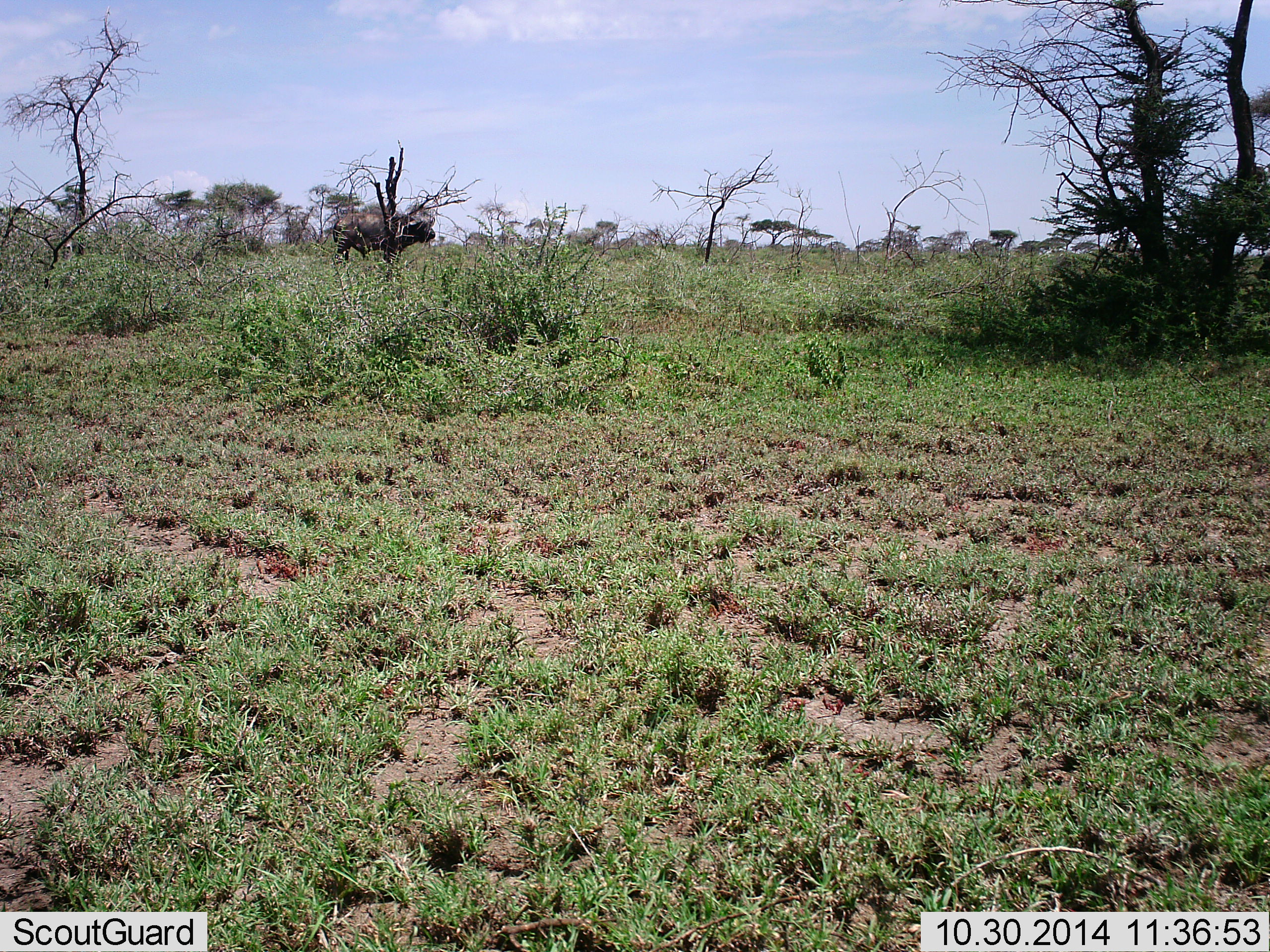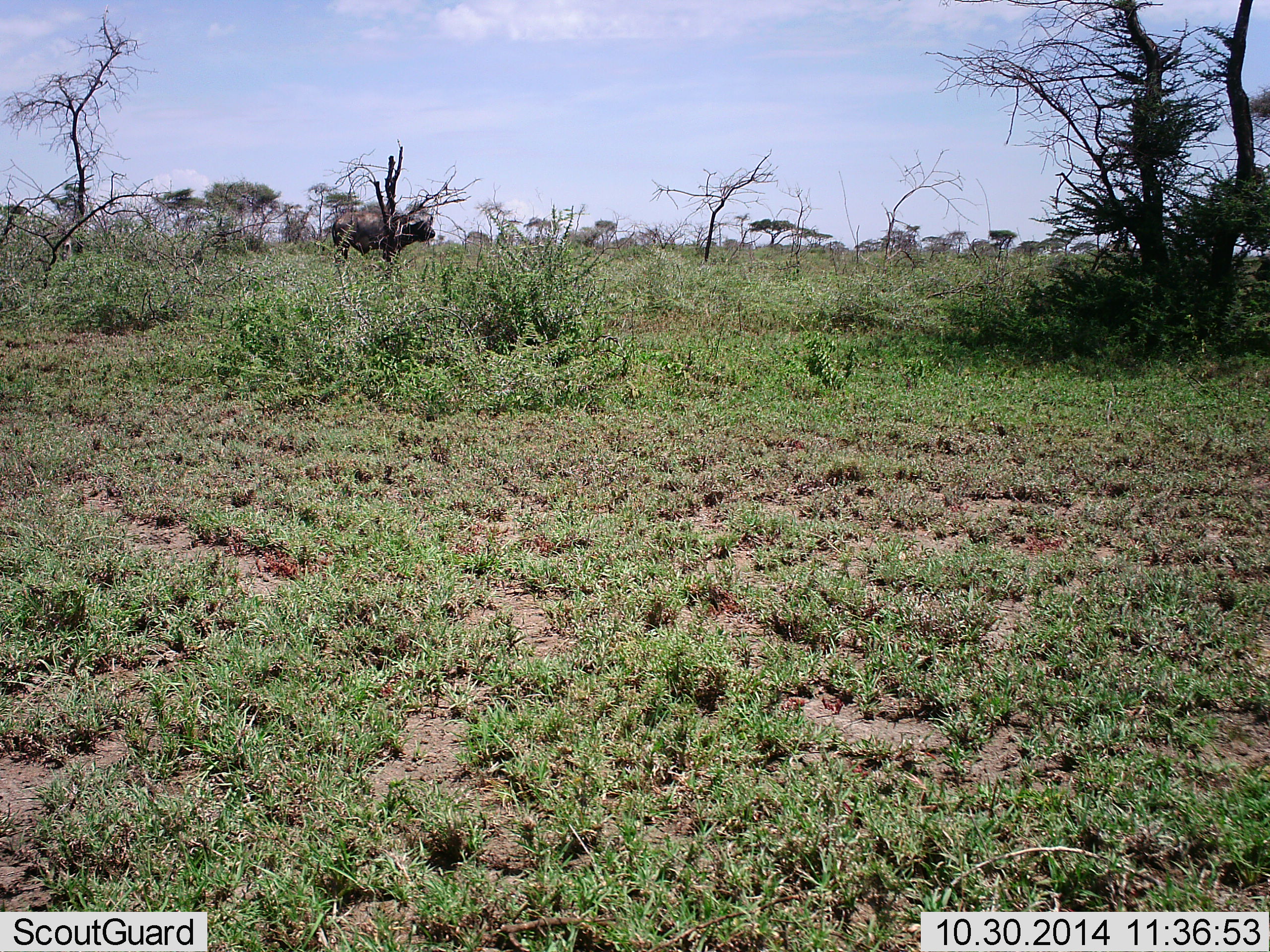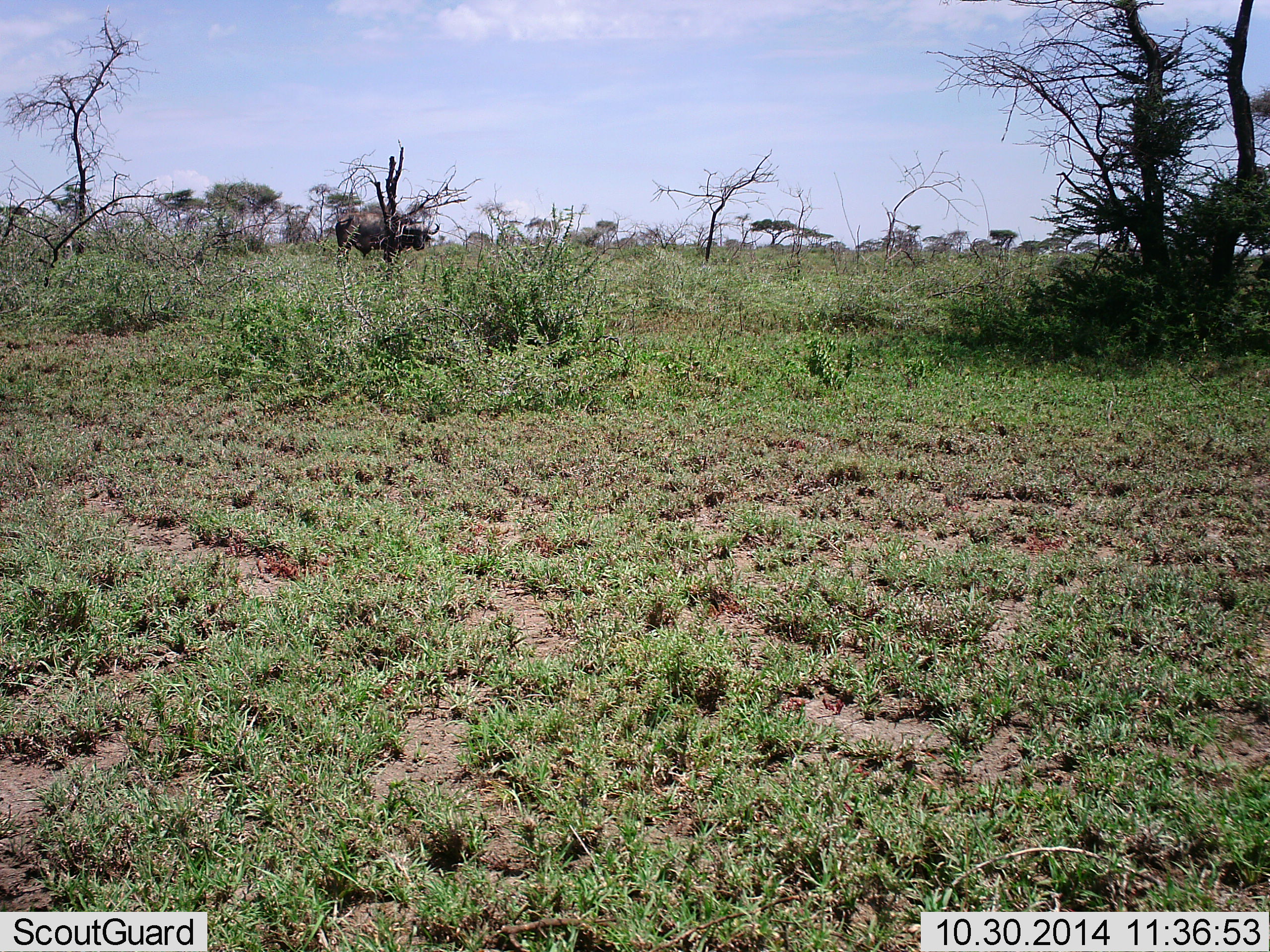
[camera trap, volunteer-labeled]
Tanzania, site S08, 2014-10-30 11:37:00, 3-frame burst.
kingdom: Animalia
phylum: Chordata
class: Mammalia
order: Artiodactyla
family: Bovidae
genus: Syncerus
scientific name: Syncerus caffer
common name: cape buffalo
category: buffalo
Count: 1.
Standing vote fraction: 100%.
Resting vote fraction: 0%.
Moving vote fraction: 0%.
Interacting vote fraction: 0%.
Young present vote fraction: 0%.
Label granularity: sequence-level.